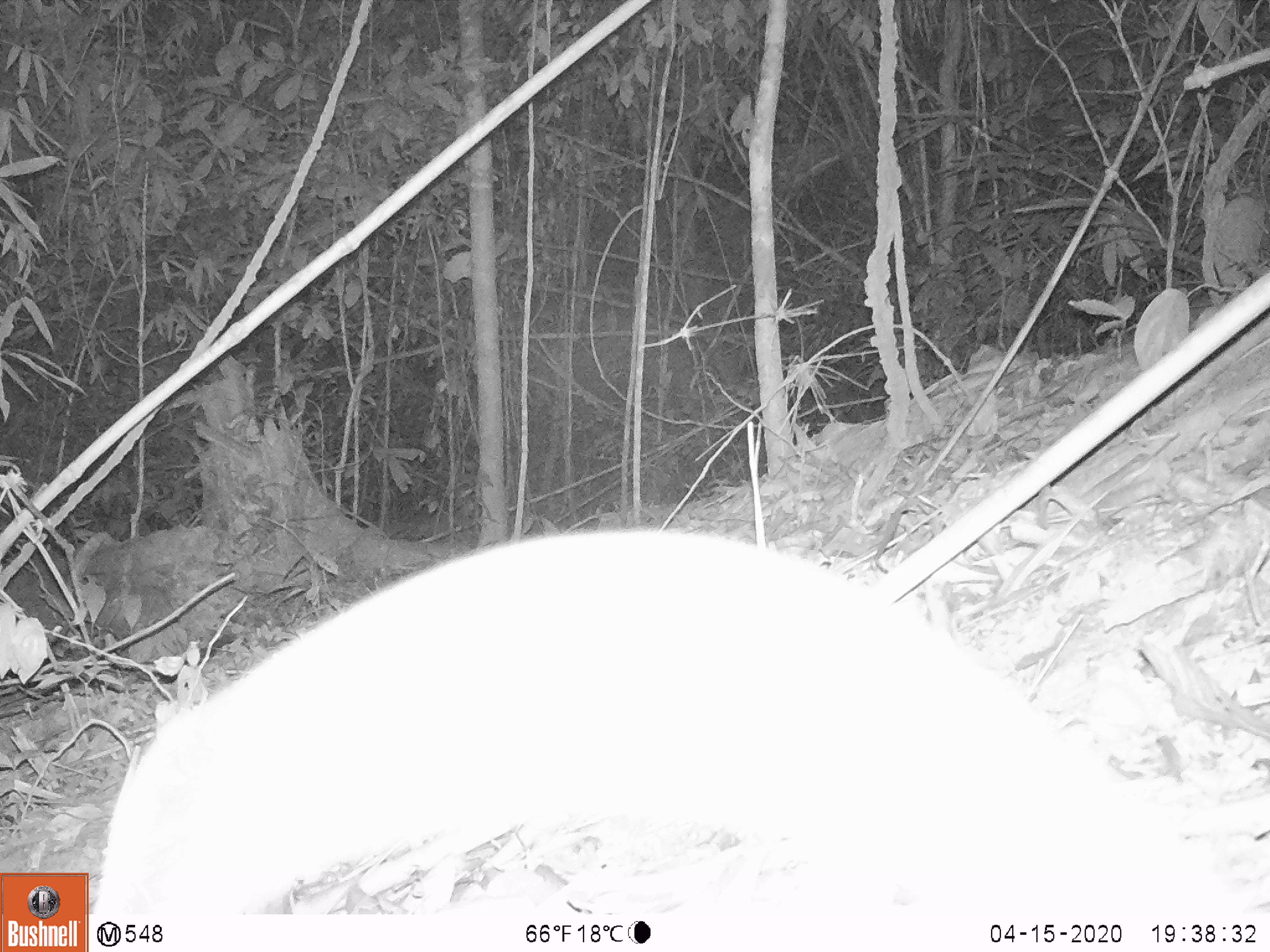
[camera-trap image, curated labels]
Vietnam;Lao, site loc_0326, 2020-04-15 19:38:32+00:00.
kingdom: Animalia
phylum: Chordata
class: Mammalia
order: Rodentia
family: Muridae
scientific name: Muridae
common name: old-world mice and rats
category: unidentified murid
Unidentified murid (old-world mice and rats) (Muridae). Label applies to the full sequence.